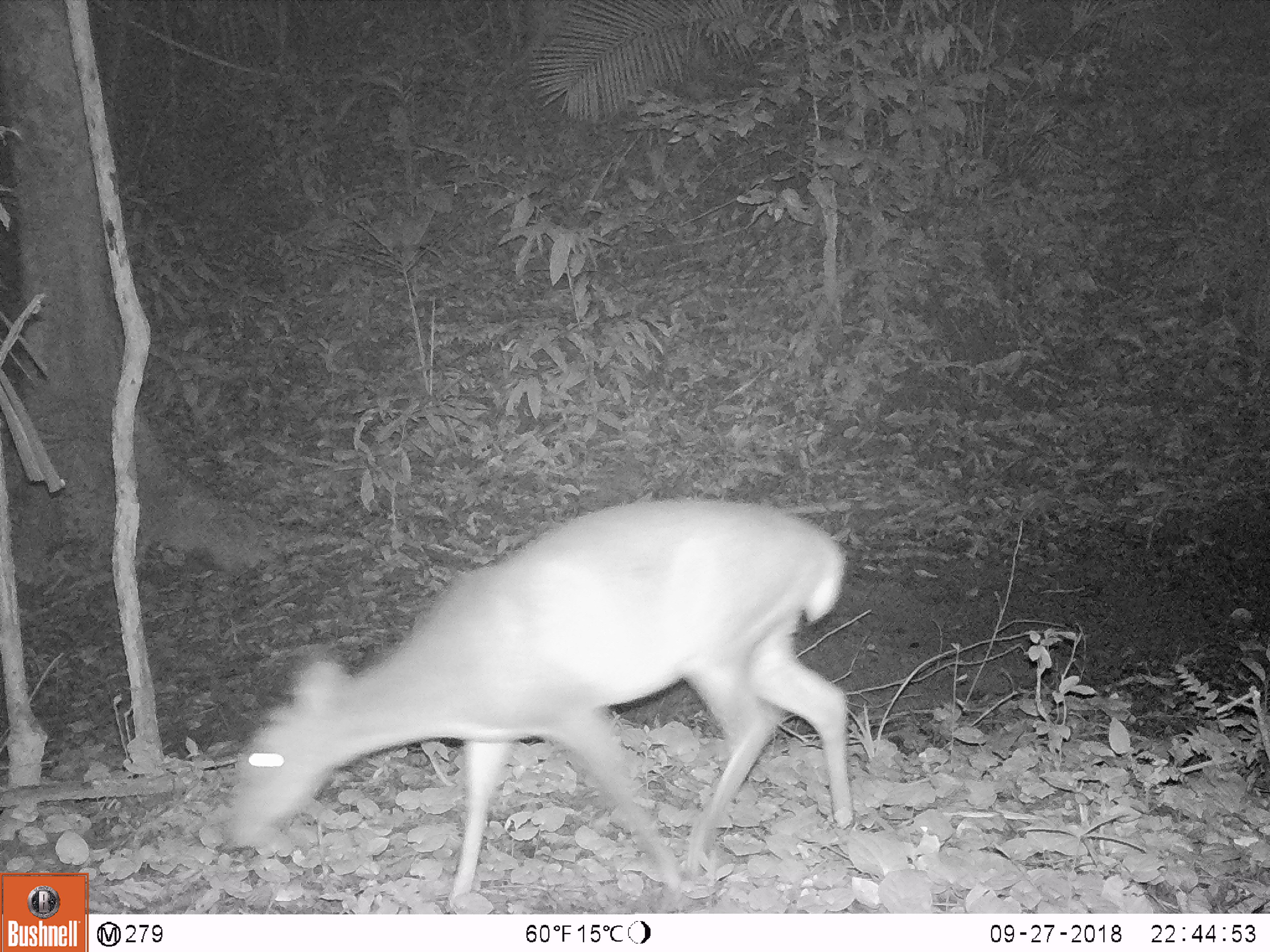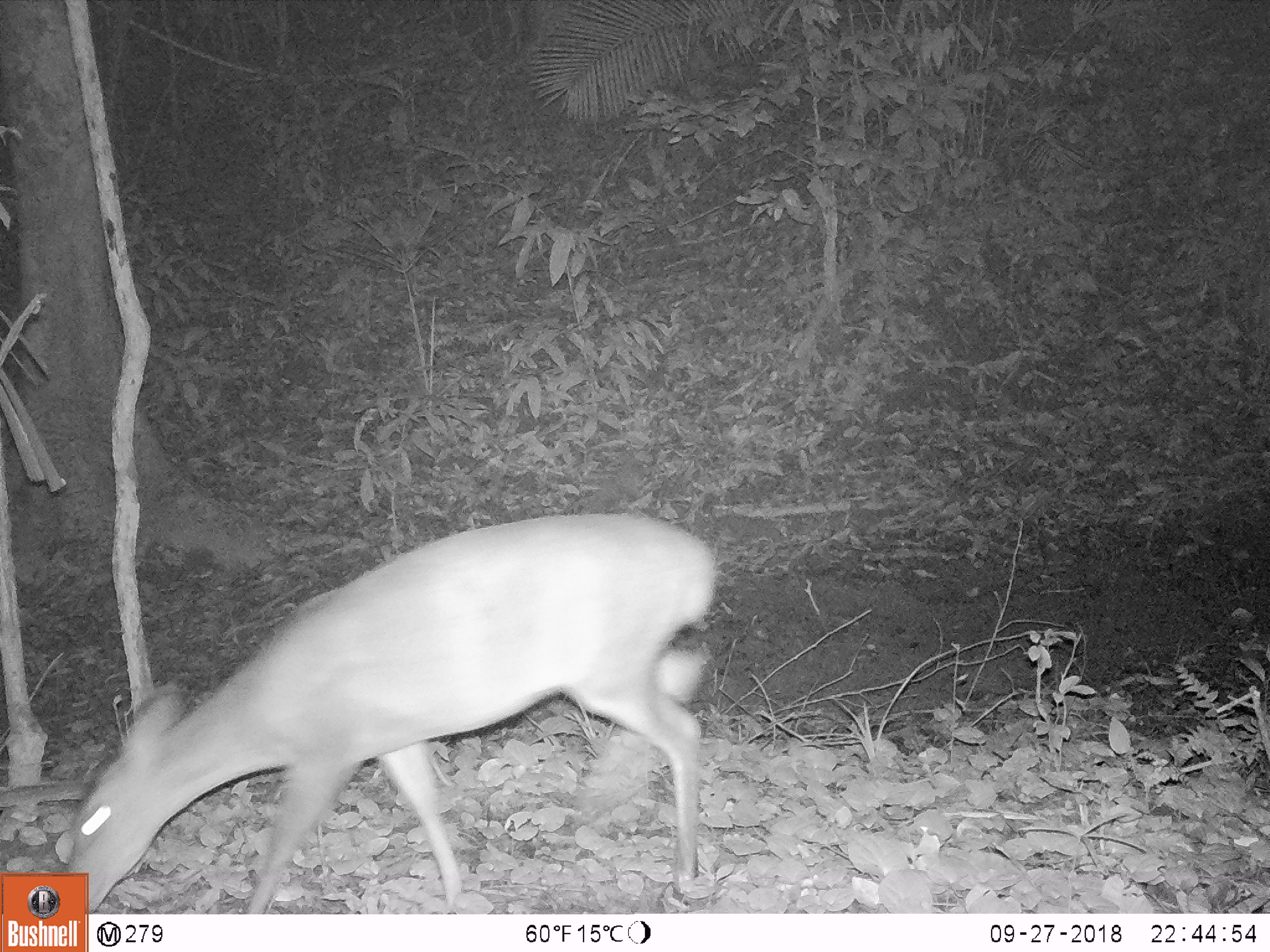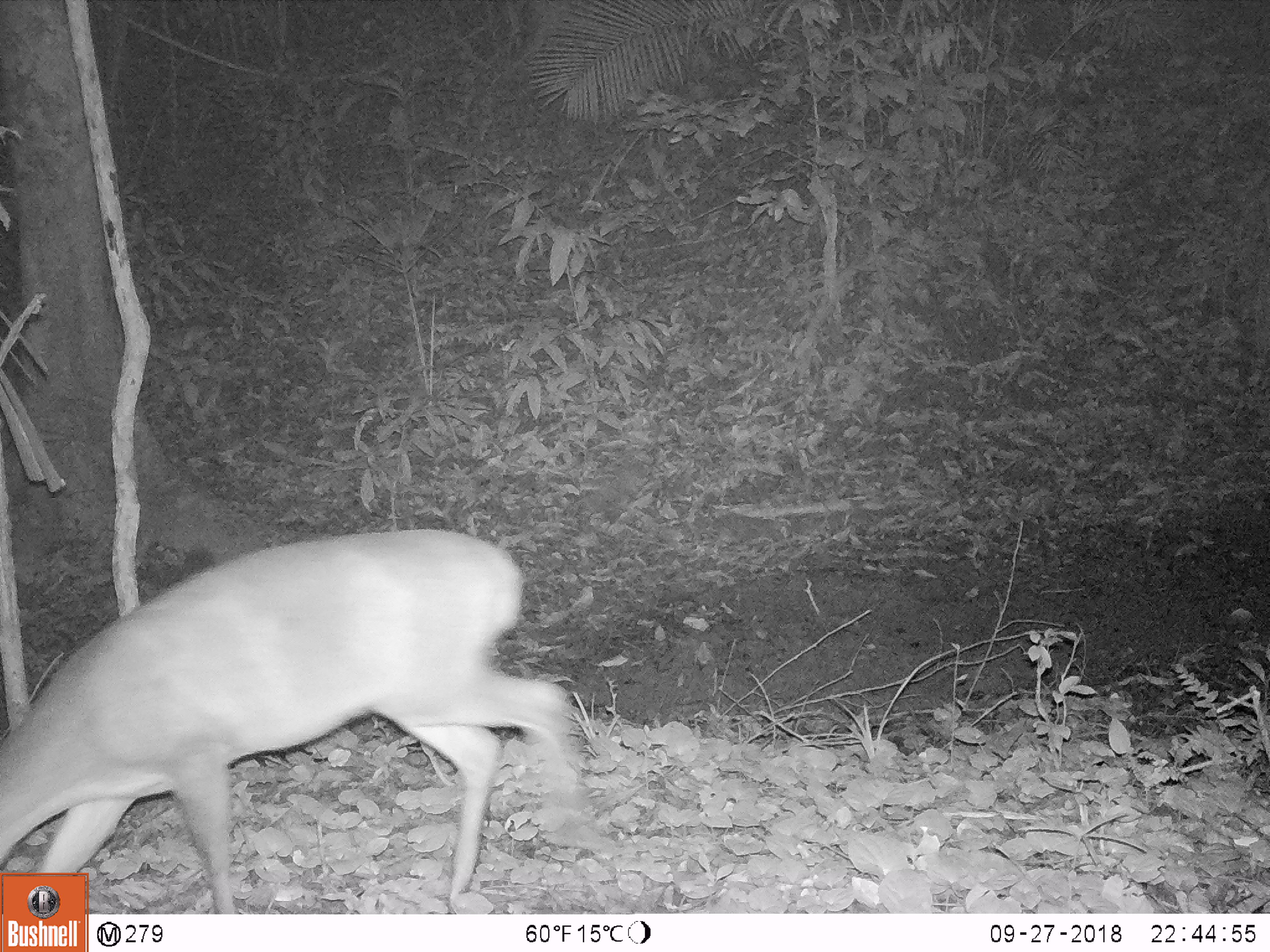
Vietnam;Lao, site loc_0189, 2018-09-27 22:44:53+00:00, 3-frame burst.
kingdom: Animalia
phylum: Chordata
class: Mammalia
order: Artiodactyla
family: Cervidae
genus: Muntiacus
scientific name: Muntiacus vuquangensis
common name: large-antlered muntjac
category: large antlered muntjac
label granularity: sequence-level